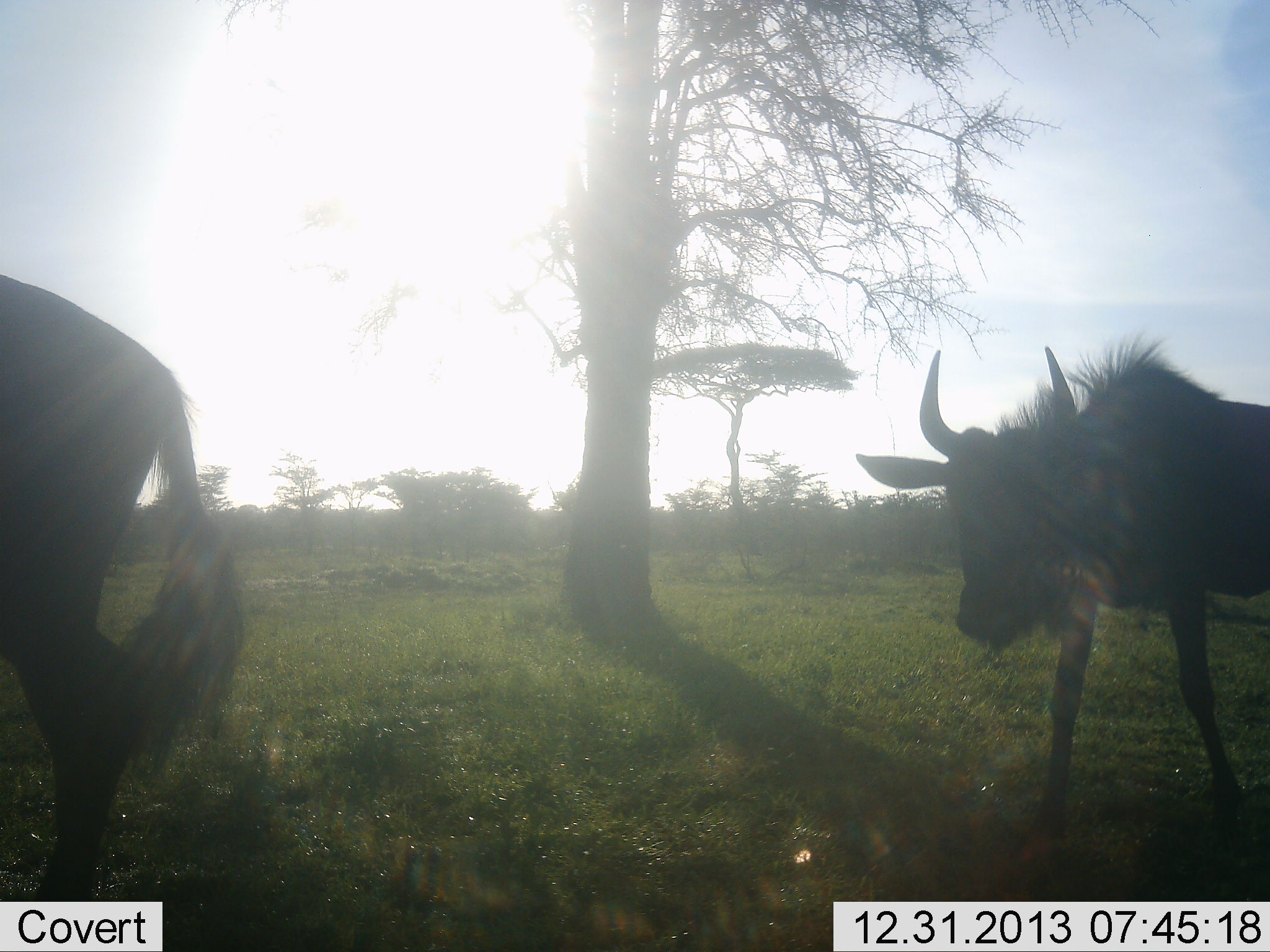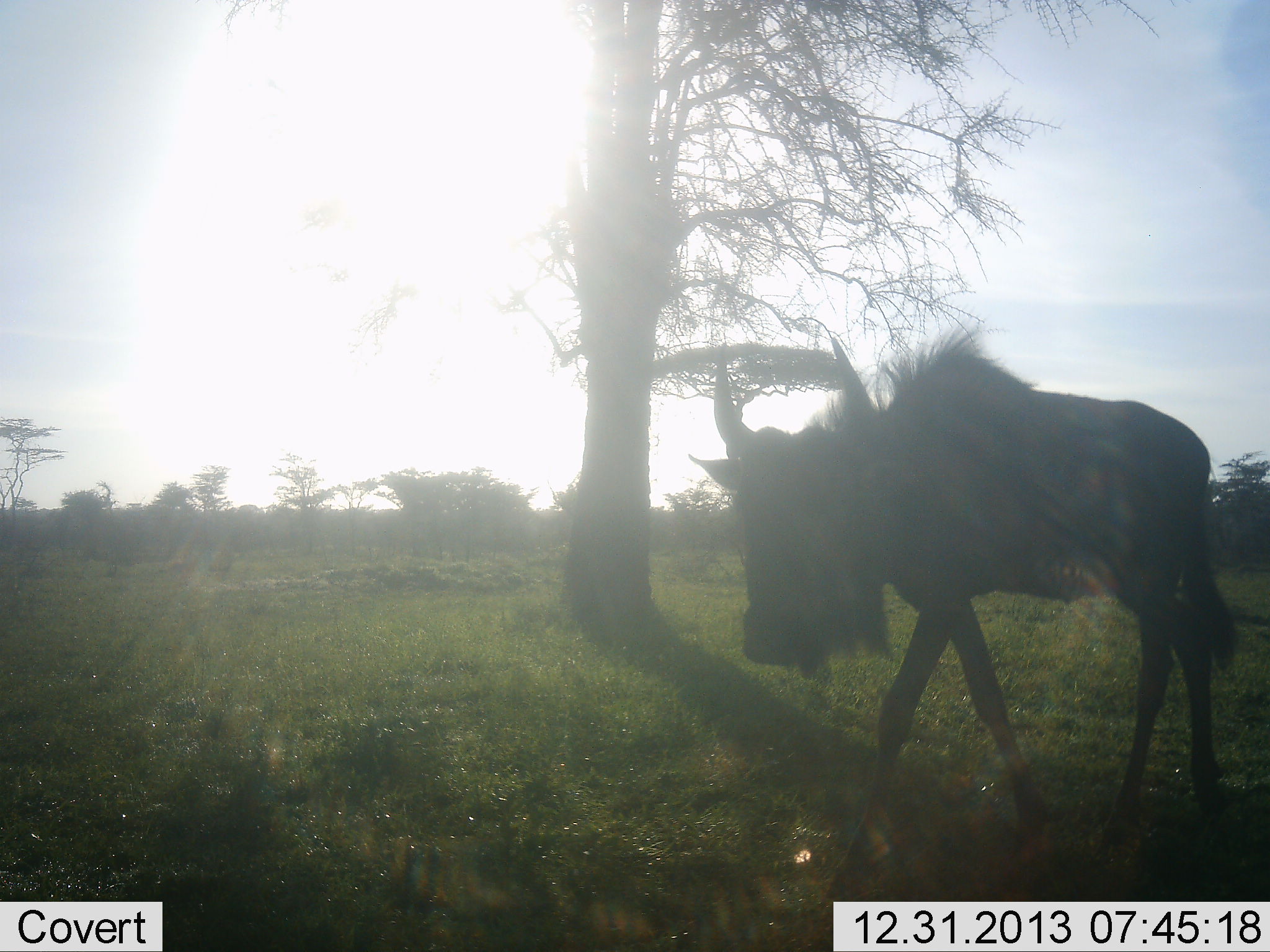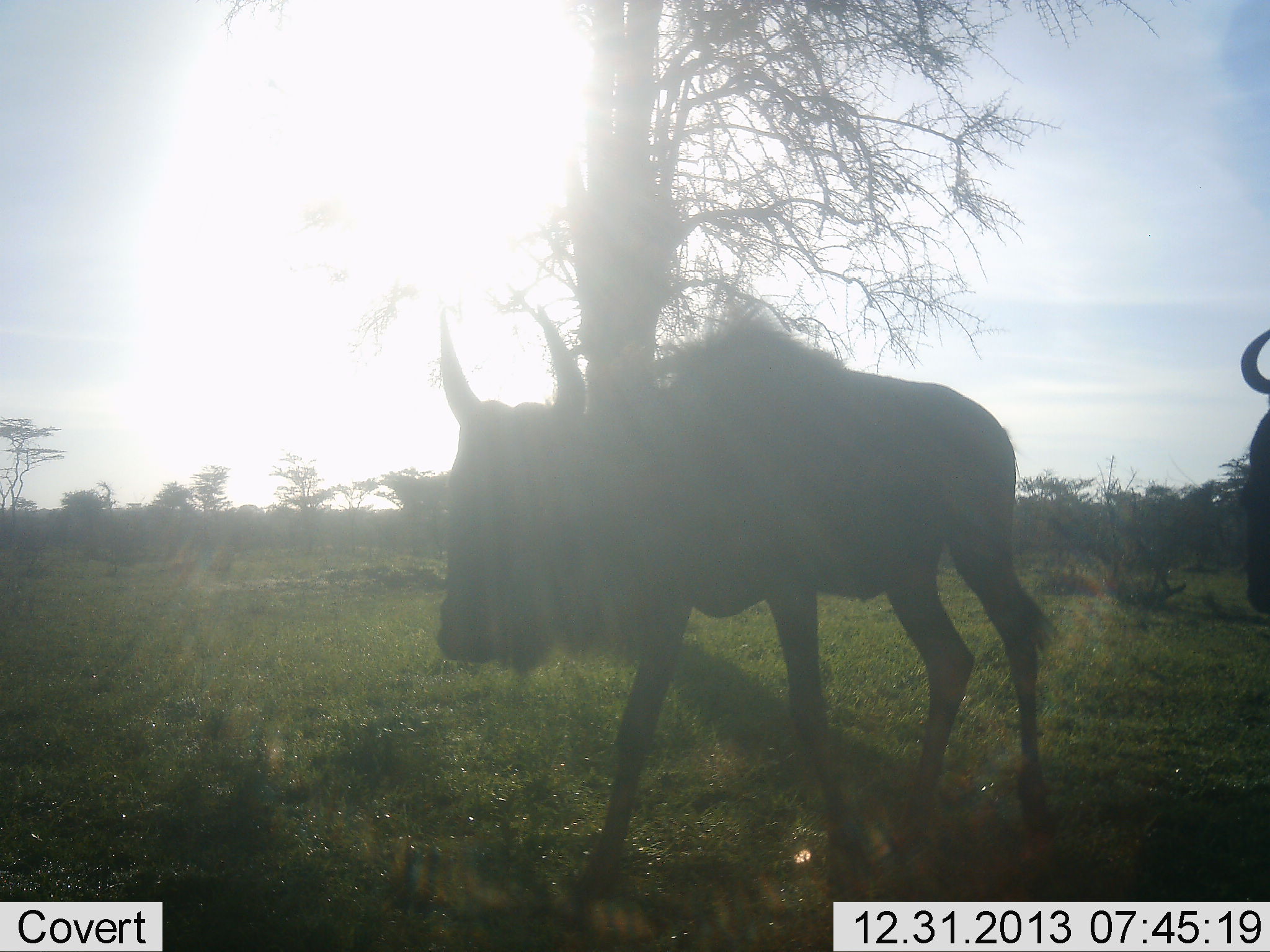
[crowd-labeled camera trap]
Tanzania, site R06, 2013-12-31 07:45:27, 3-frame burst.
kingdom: Animalia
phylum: Chordata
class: Mammalia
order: Artiodactyla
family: Bovidae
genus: Connochaetes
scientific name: Connochaetes taurinus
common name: blue wildebeest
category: wildebeest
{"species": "wildebeest (blue wildebeest) (Connochaetes taurinus)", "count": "3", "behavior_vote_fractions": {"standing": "4%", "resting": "0%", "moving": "96%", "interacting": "0%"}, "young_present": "0%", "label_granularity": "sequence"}